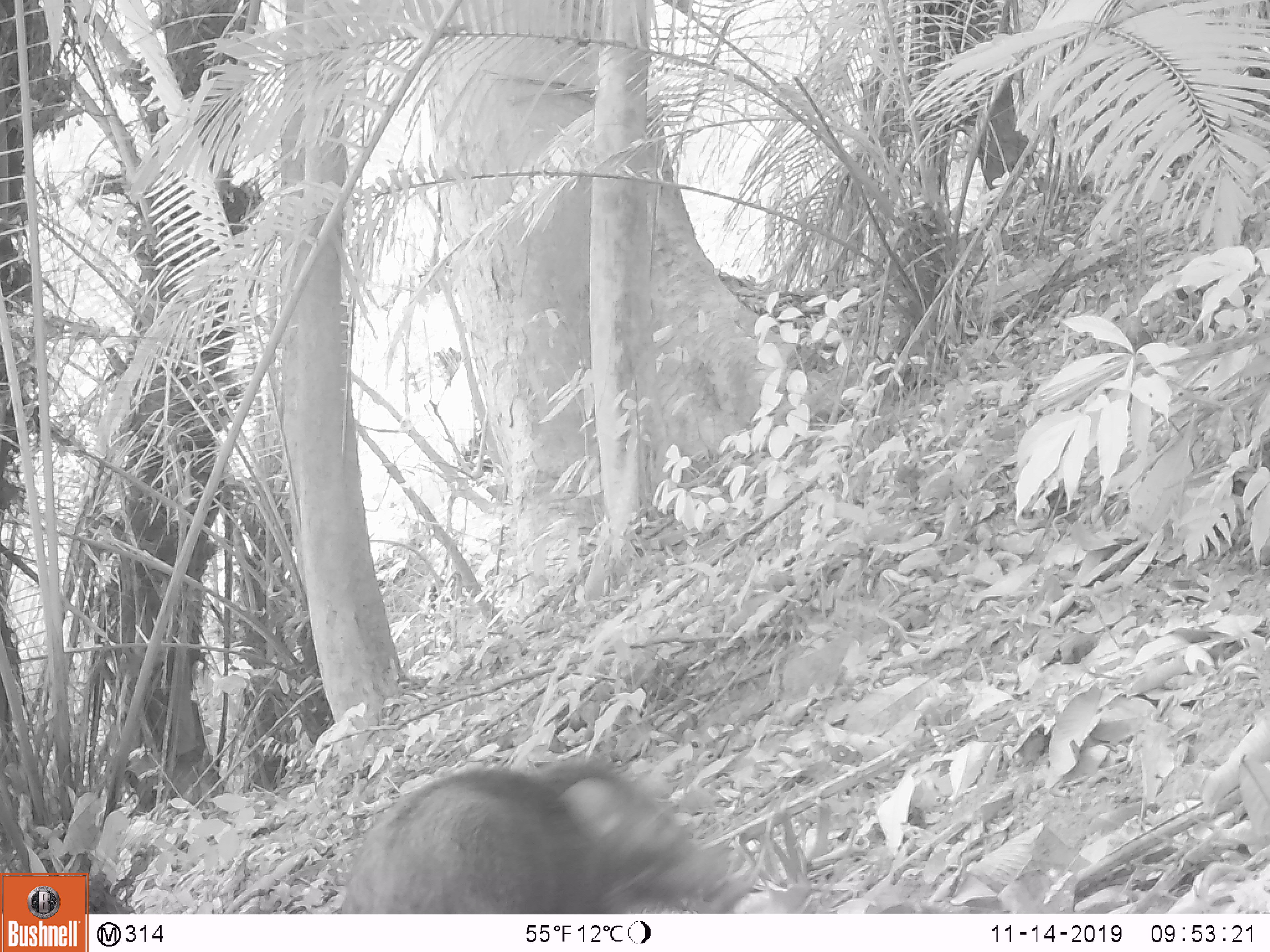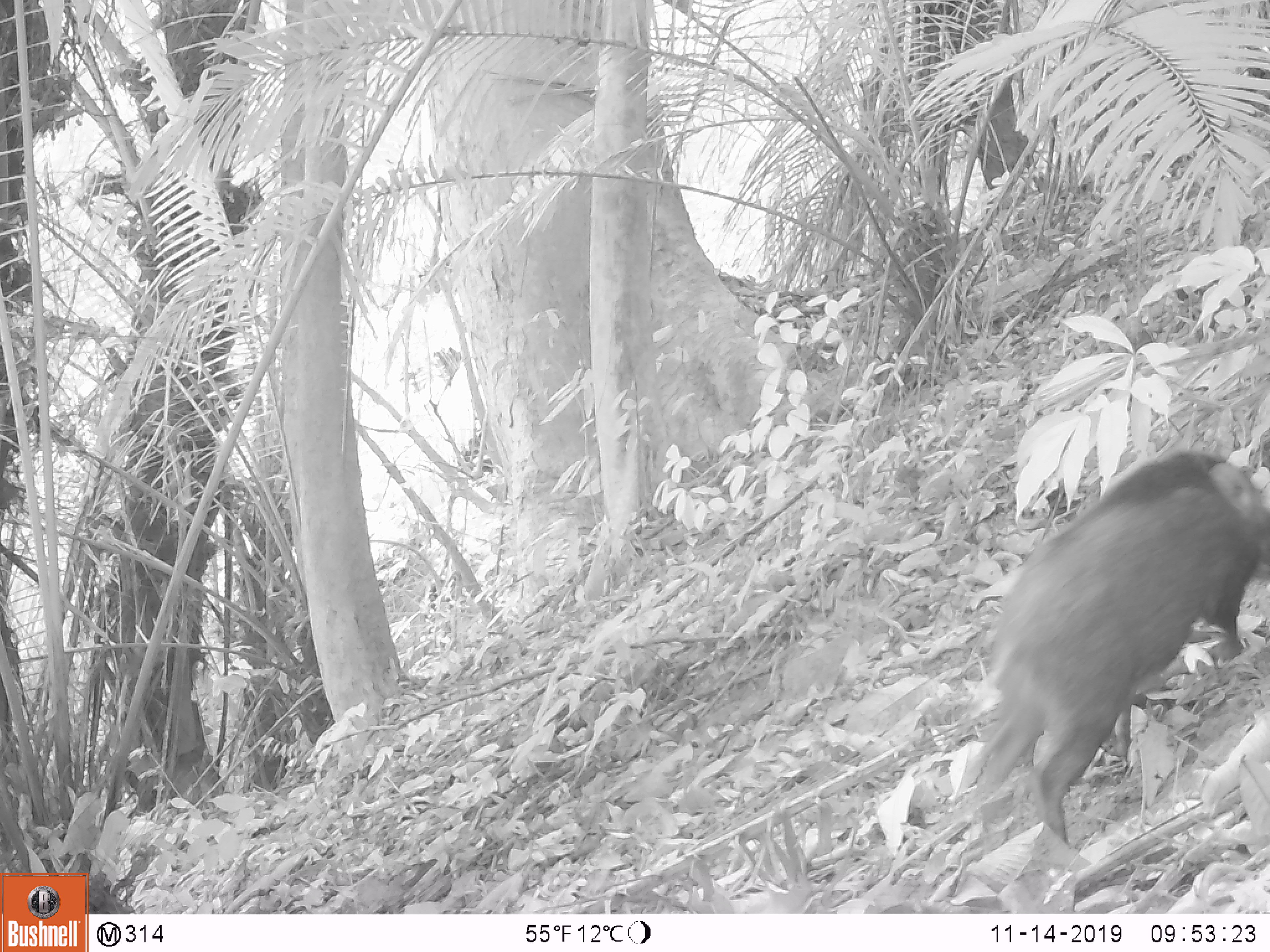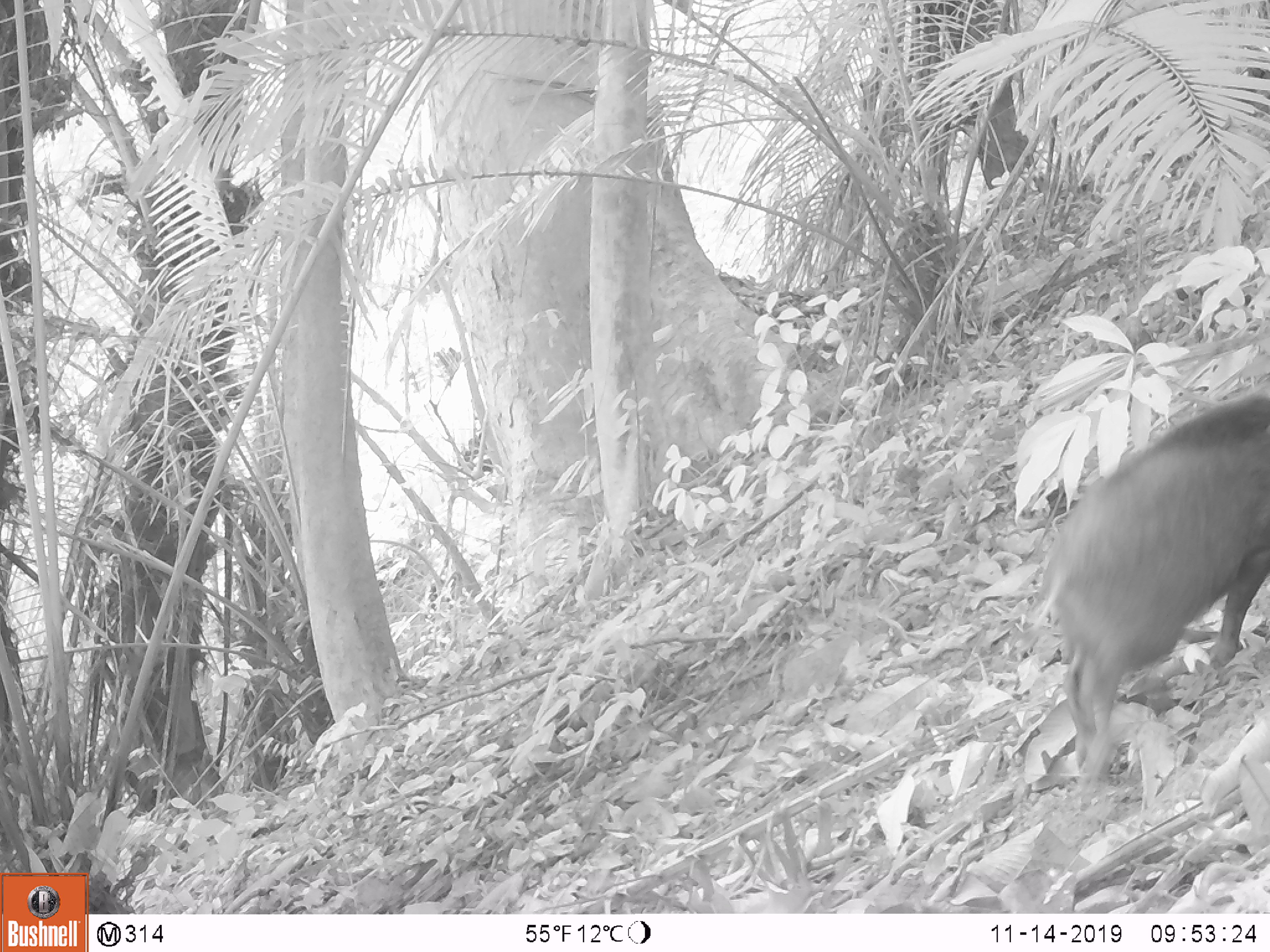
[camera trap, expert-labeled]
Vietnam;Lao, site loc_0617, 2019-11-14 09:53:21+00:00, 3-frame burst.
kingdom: Animalia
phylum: Chordata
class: Mammalia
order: Artiodactyla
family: Suidae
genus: Sus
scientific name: Sus scrofa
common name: eurasian wild pig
Eurasian wild pig (Sus scrofa). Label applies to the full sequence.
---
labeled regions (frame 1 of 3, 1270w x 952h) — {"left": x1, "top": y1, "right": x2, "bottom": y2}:
eurasian wild pig: {"left": 341, "top": 762, "right": 733, "bottom": 913}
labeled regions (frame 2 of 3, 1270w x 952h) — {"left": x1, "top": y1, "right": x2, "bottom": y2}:
eurasian wild pig: {"left": 973, "top": 451, "right": 1270, "bottom": 844}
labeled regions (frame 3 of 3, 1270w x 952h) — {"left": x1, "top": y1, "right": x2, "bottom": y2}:
eurasian wild pig: {"left": 1033, "top": 393, "right": 1270, "bottom": 778}